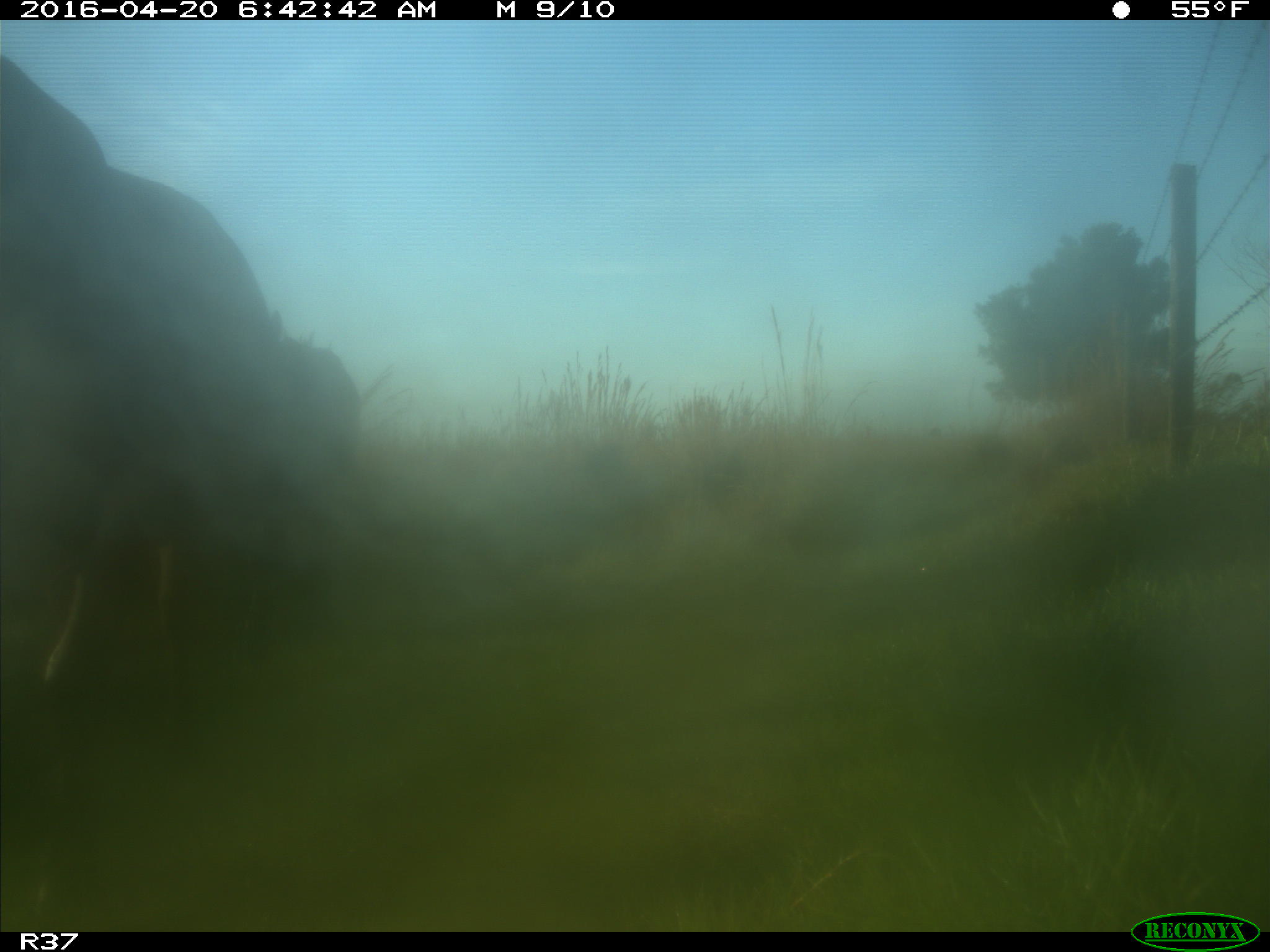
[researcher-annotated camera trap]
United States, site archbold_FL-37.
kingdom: Animalia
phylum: Chordata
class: Mammalia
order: Artiodactyla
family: Bovidae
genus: Bos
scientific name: Bos taurus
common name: domestic cow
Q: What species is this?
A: Bos taurus (domestic cow).